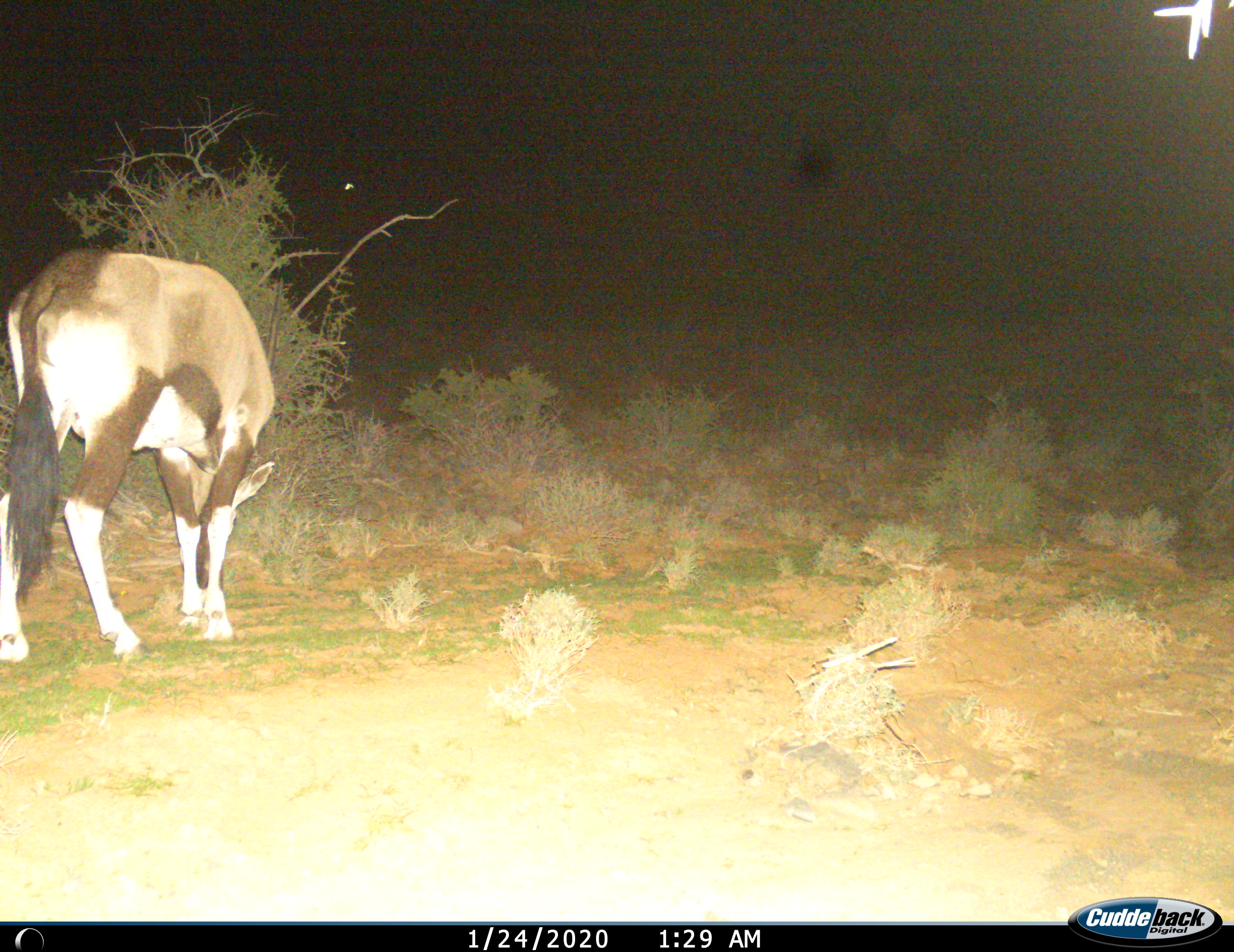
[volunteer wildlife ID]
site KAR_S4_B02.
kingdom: Animalia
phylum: Chordata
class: Mammalia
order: Artiodactyla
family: Bovidae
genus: Oryx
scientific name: Oryx gazella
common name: gemsbok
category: oryx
Oryx (gemsbok) (Oryx gazella), count 1. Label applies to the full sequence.